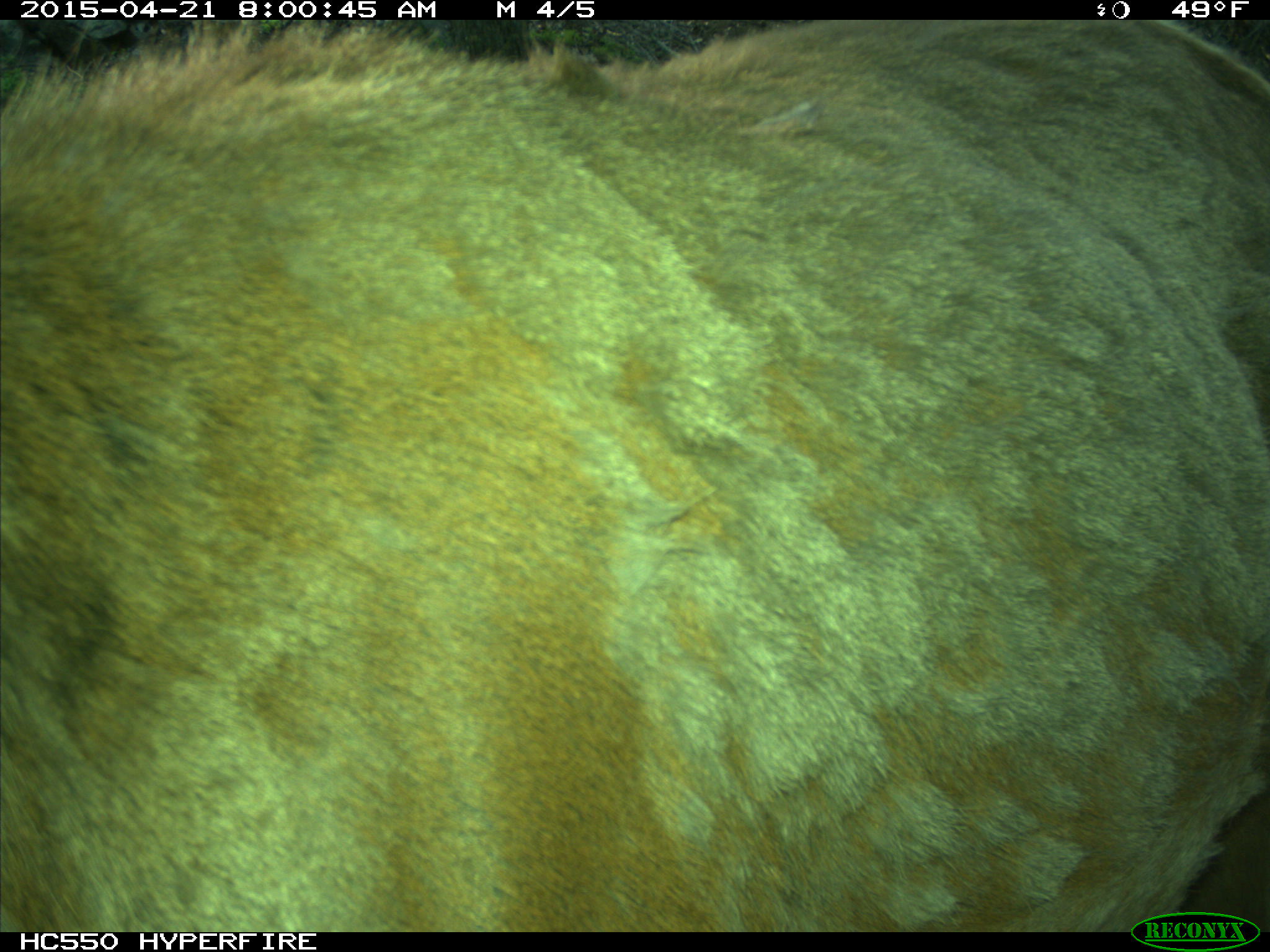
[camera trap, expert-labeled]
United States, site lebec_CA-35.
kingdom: Animalia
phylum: Chordata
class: Mammalia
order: Artiodactyla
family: Cervidae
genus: Cervus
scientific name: Cervus canadensis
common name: elk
Cervus canadensis (elk).